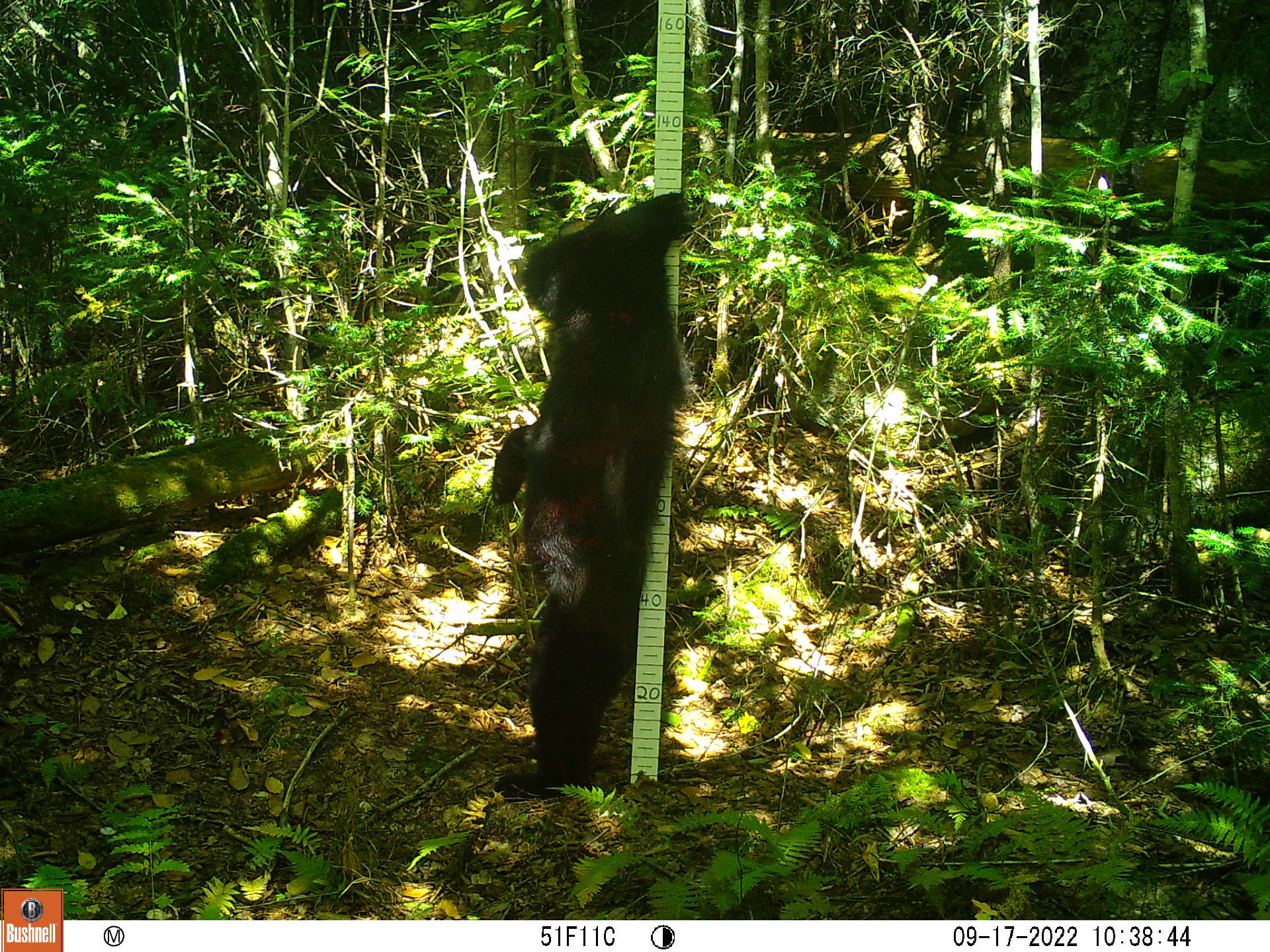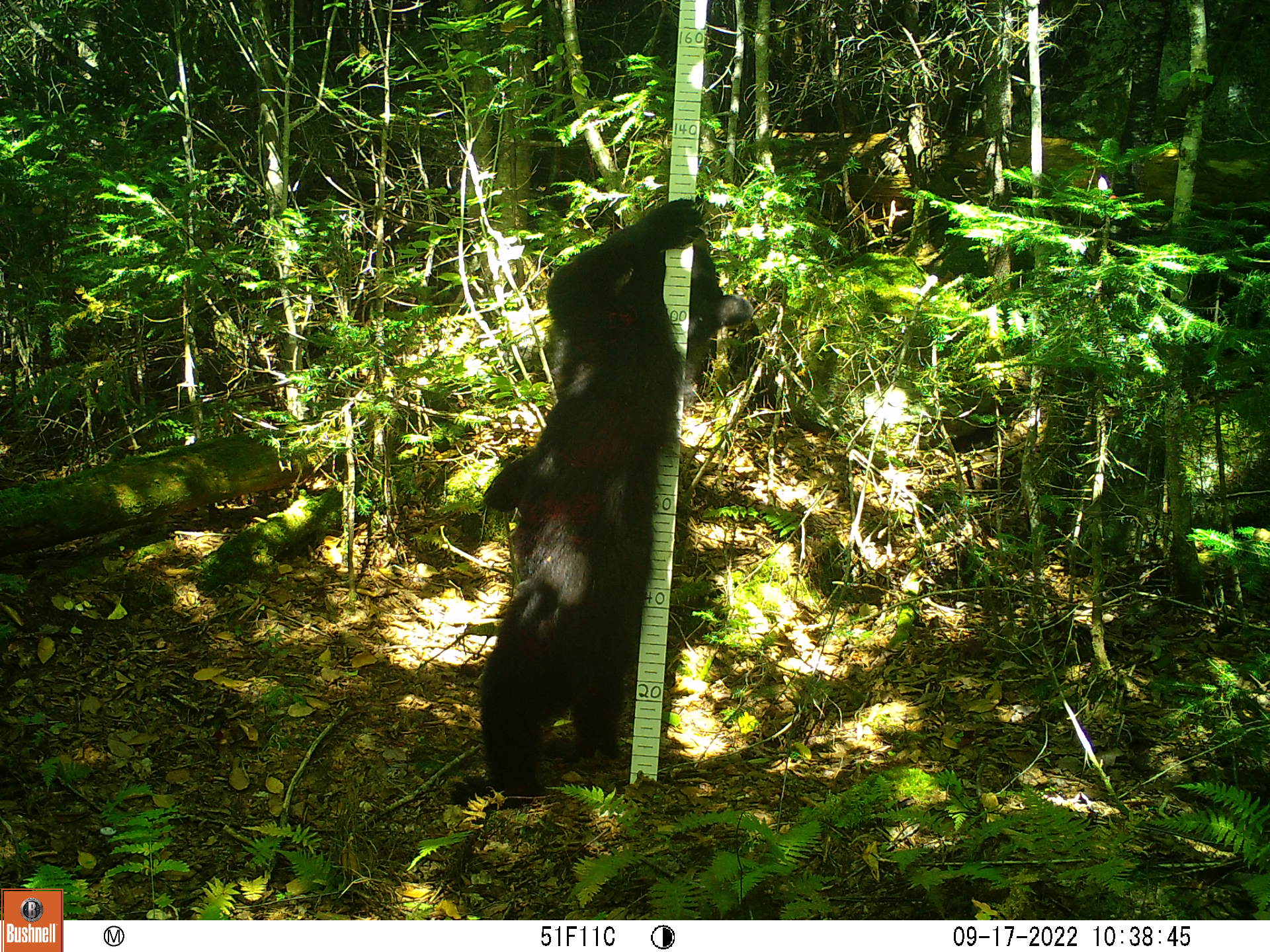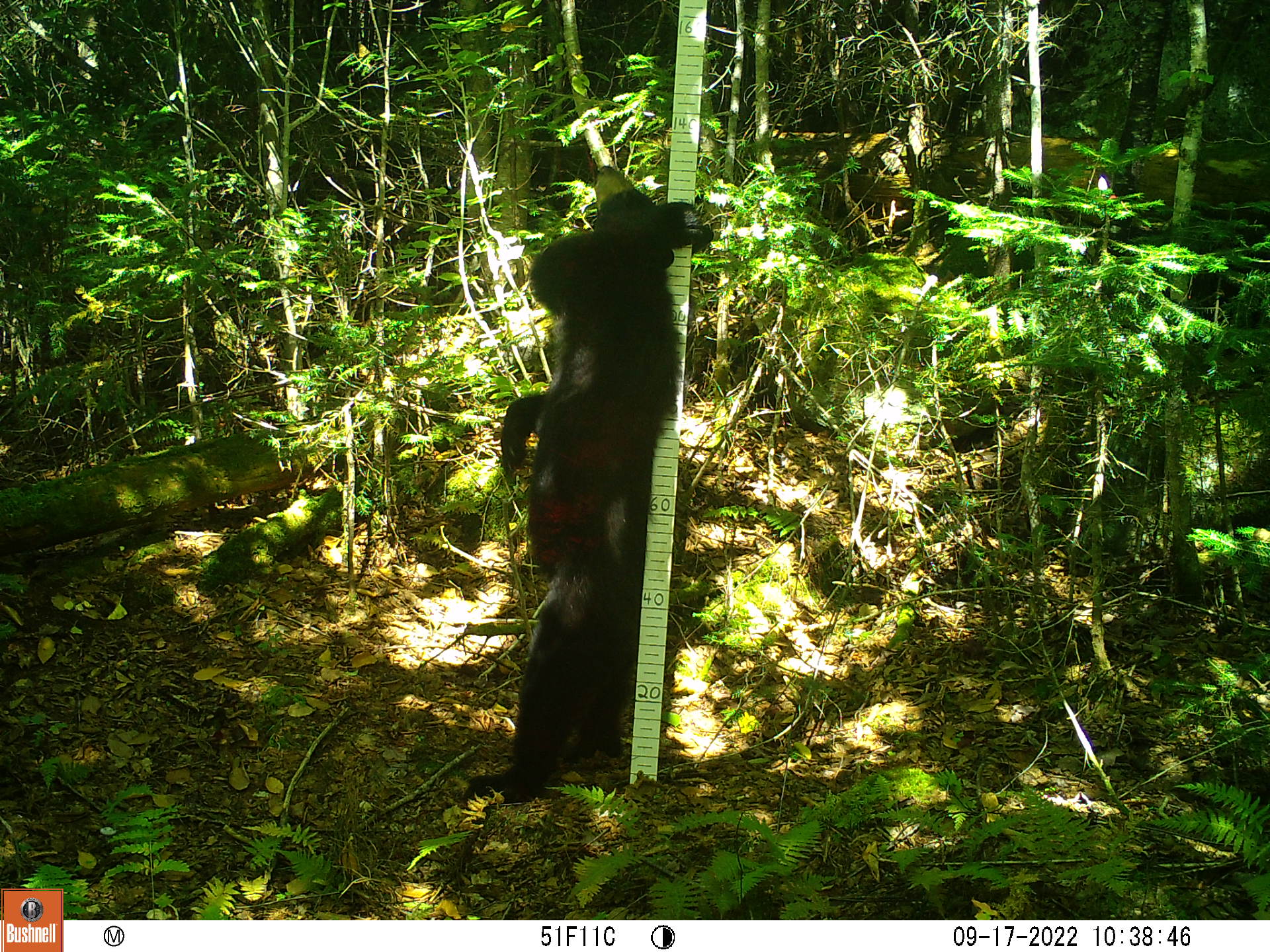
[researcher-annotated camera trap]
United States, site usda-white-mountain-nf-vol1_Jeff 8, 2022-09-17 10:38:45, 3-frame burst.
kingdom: Animalia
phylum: Chordata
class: Mammalia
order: Carnivora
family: Ursidae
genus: Ursus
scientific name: Ursus americanus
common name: black bear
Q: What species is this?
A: Black bear (Ursus americanus).